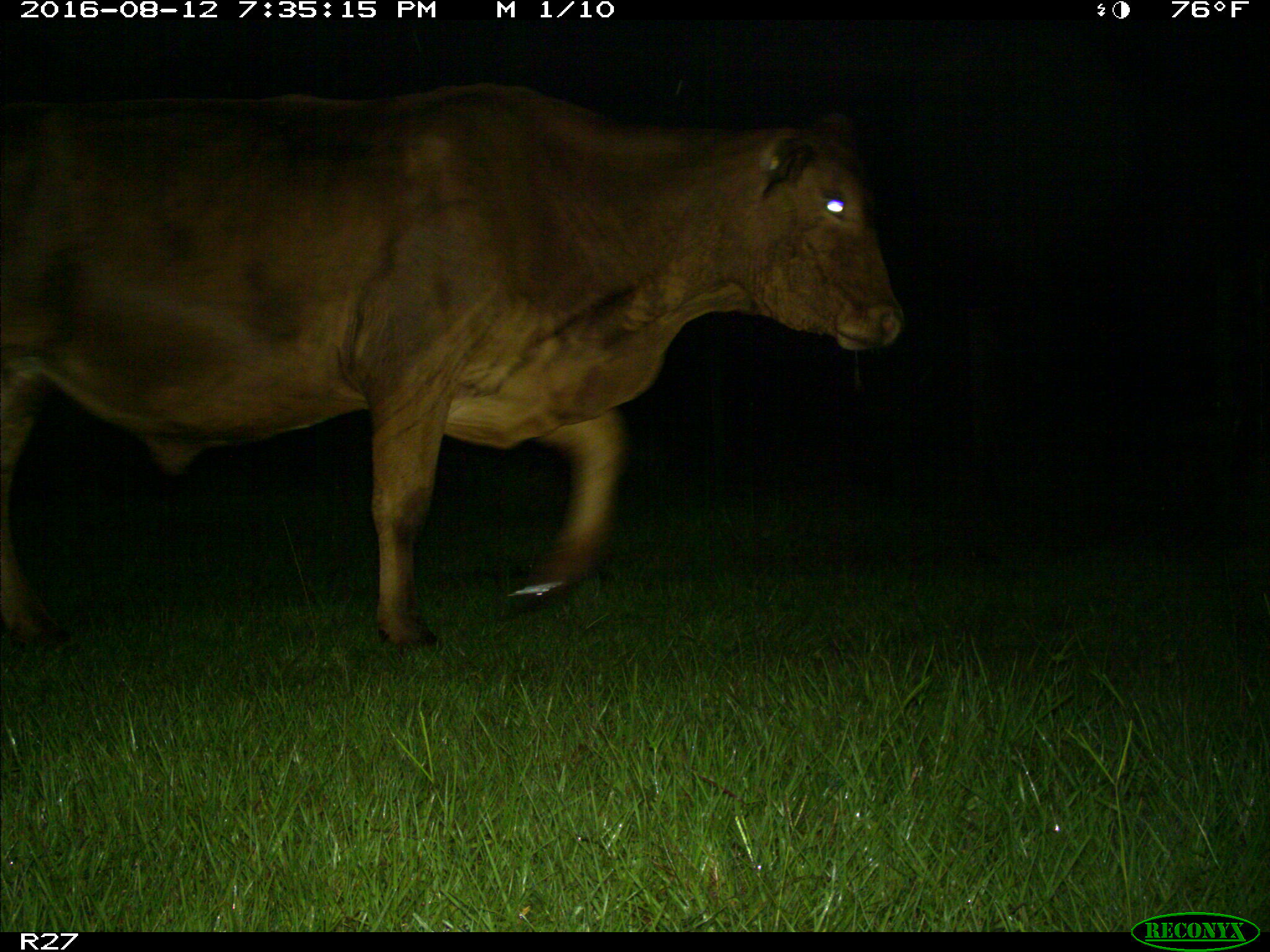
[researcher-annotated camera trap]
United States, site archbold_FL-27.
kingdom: Animalia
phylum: Chordata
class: Mammalia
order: Artiodactyla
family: Bovidae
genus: Bos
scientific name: Bos taurus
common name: domestic cow